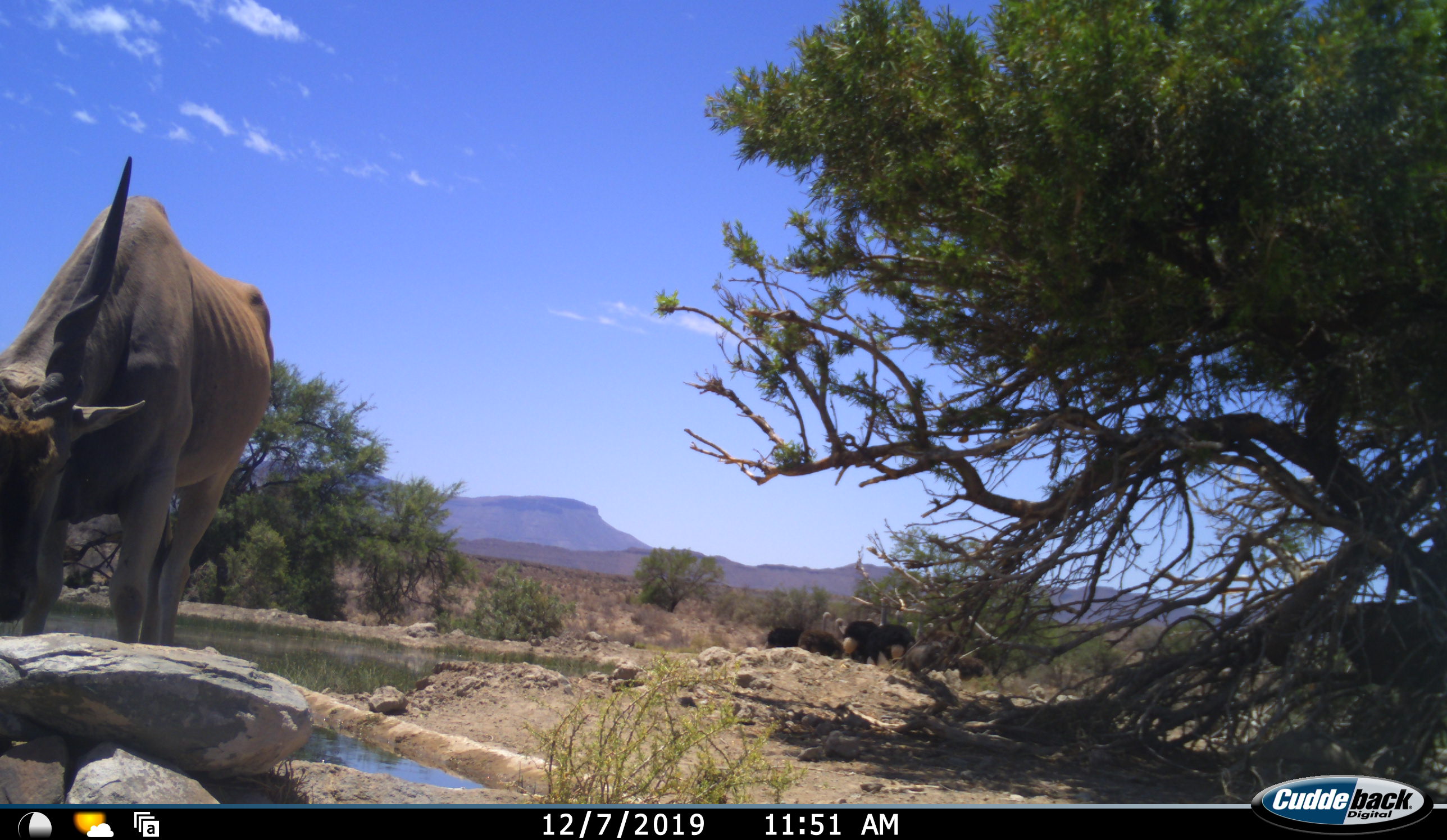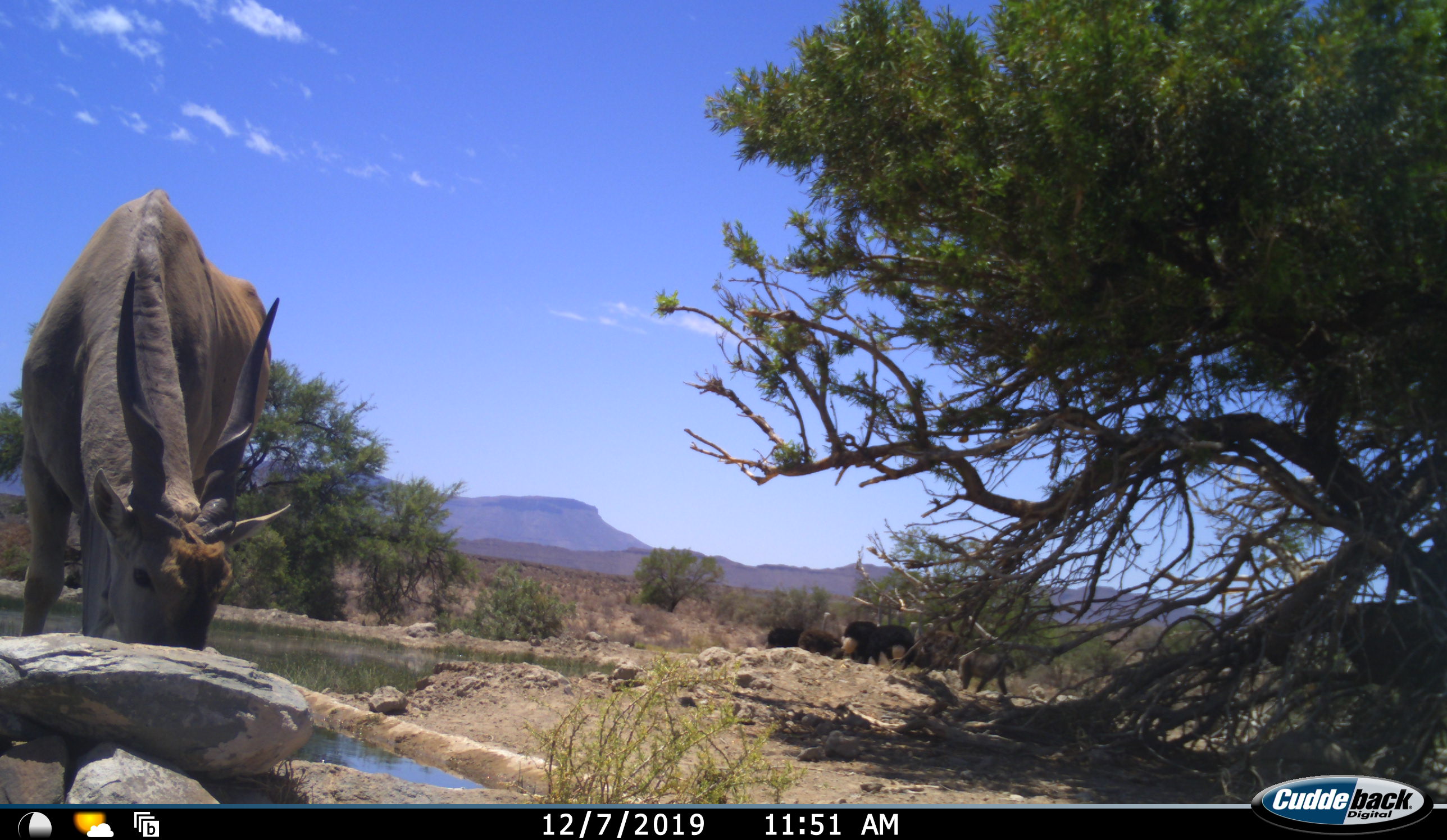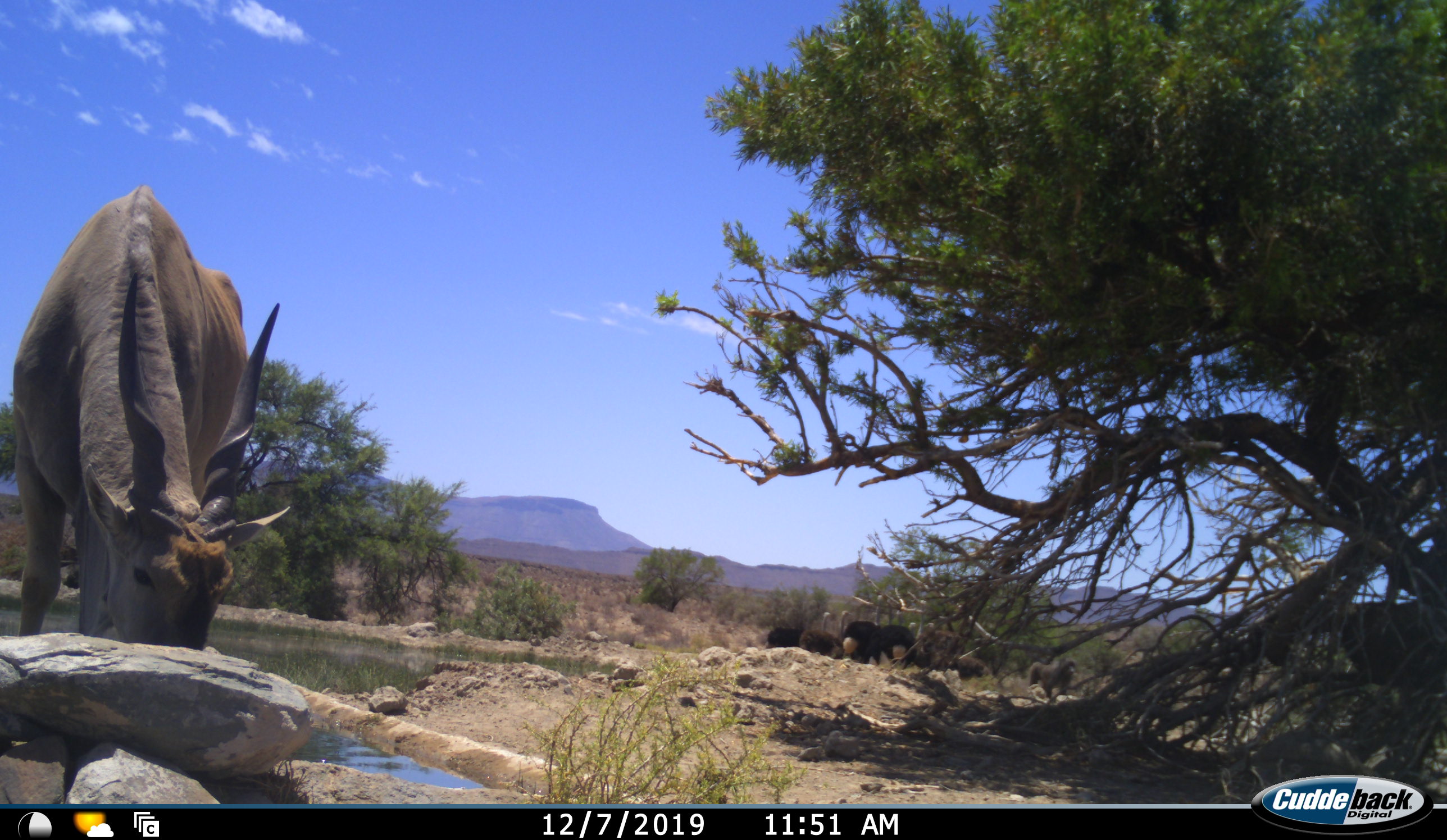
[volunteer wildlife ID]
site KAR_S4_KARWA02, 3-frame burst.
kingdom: Animalia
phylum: Chordata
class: Mammalia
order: Artiodactyla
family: Bovidae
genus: Tragelaphus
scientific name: Tragelaphus oryx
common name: eland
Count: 1.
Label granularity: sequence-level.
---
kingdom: Animalia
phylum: Chordata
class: Aves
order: Struthioniformes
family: Struthionidae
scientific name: Struthionidae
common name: ostrich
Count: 6.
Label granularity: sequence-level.